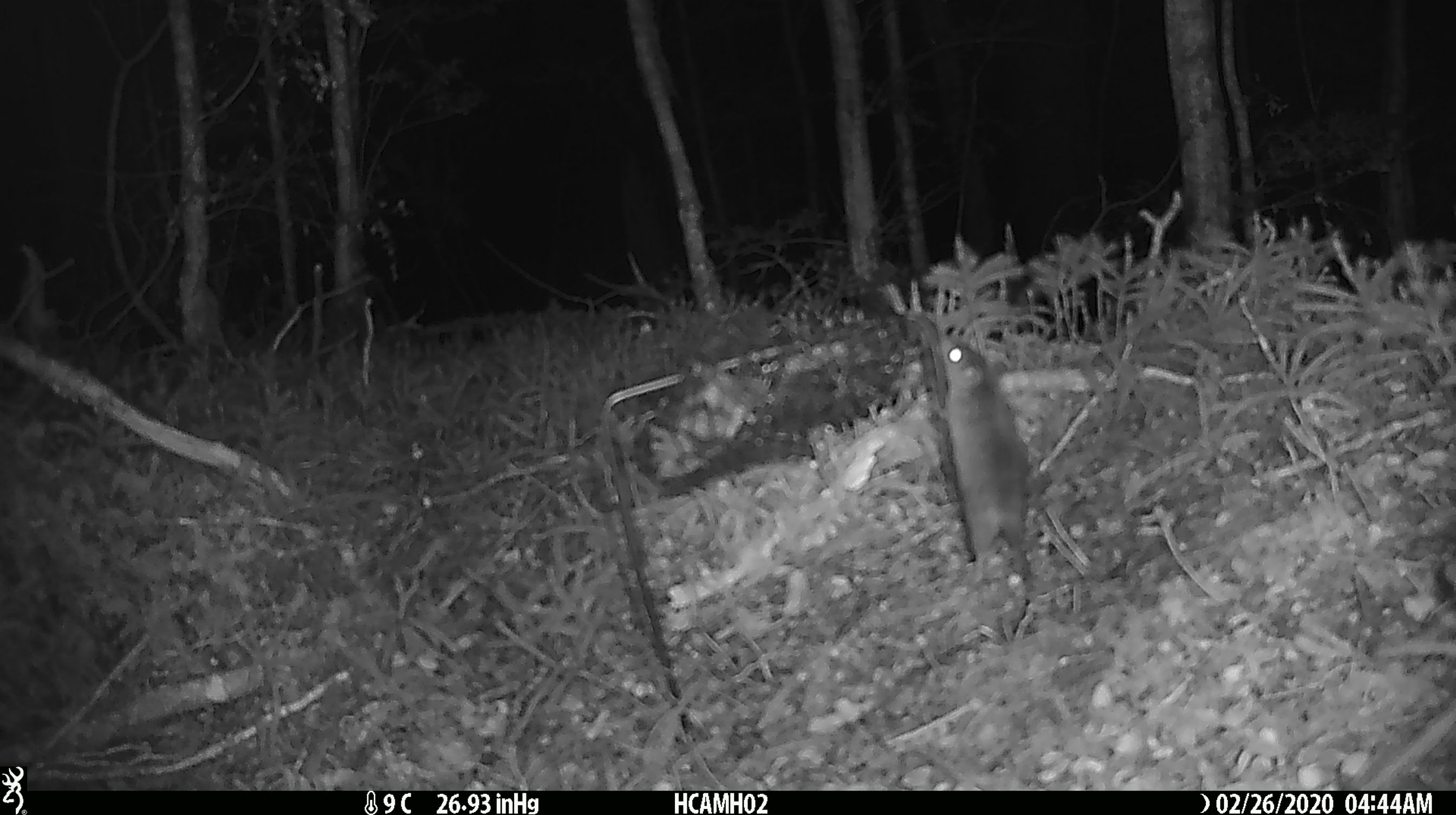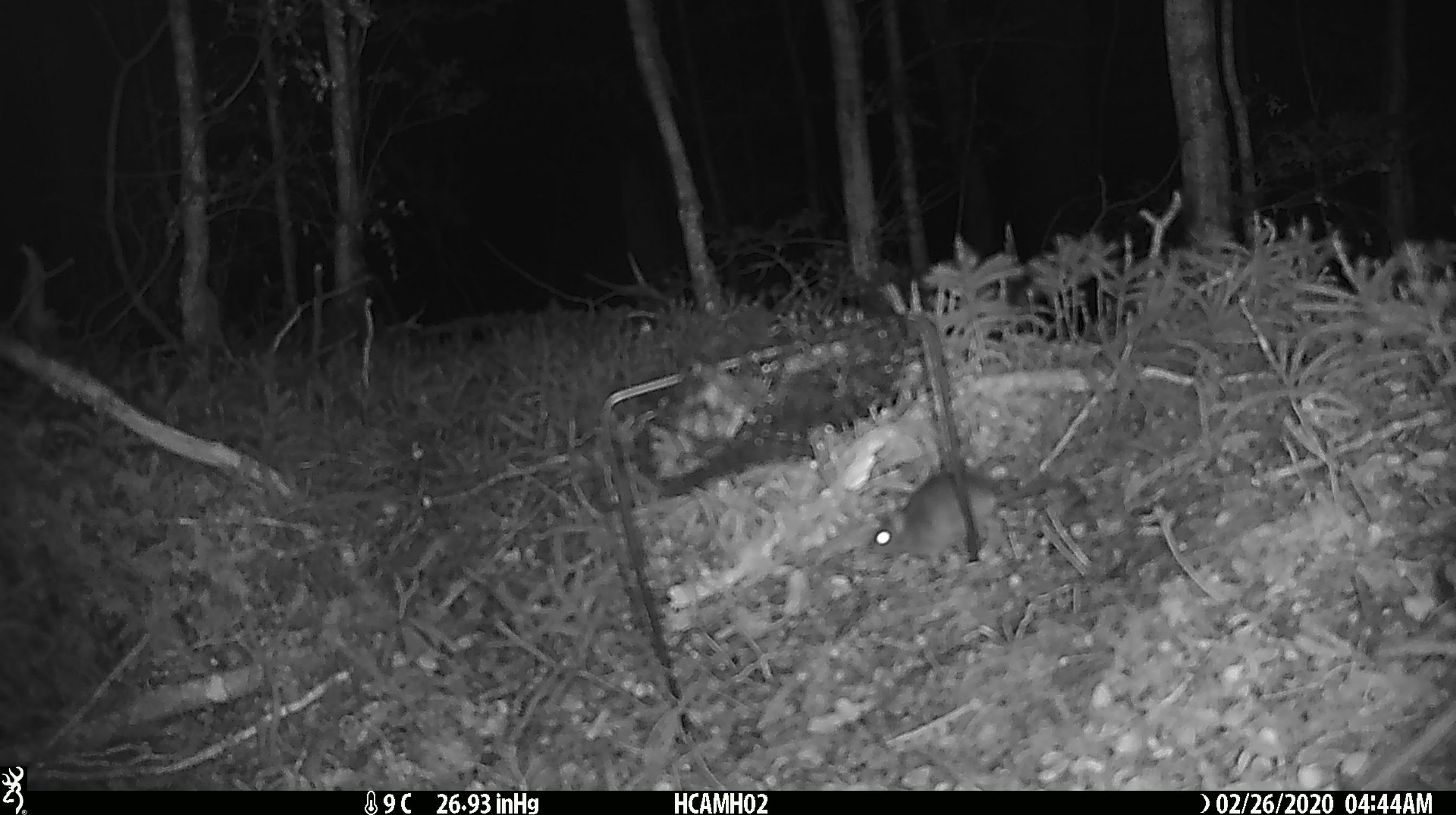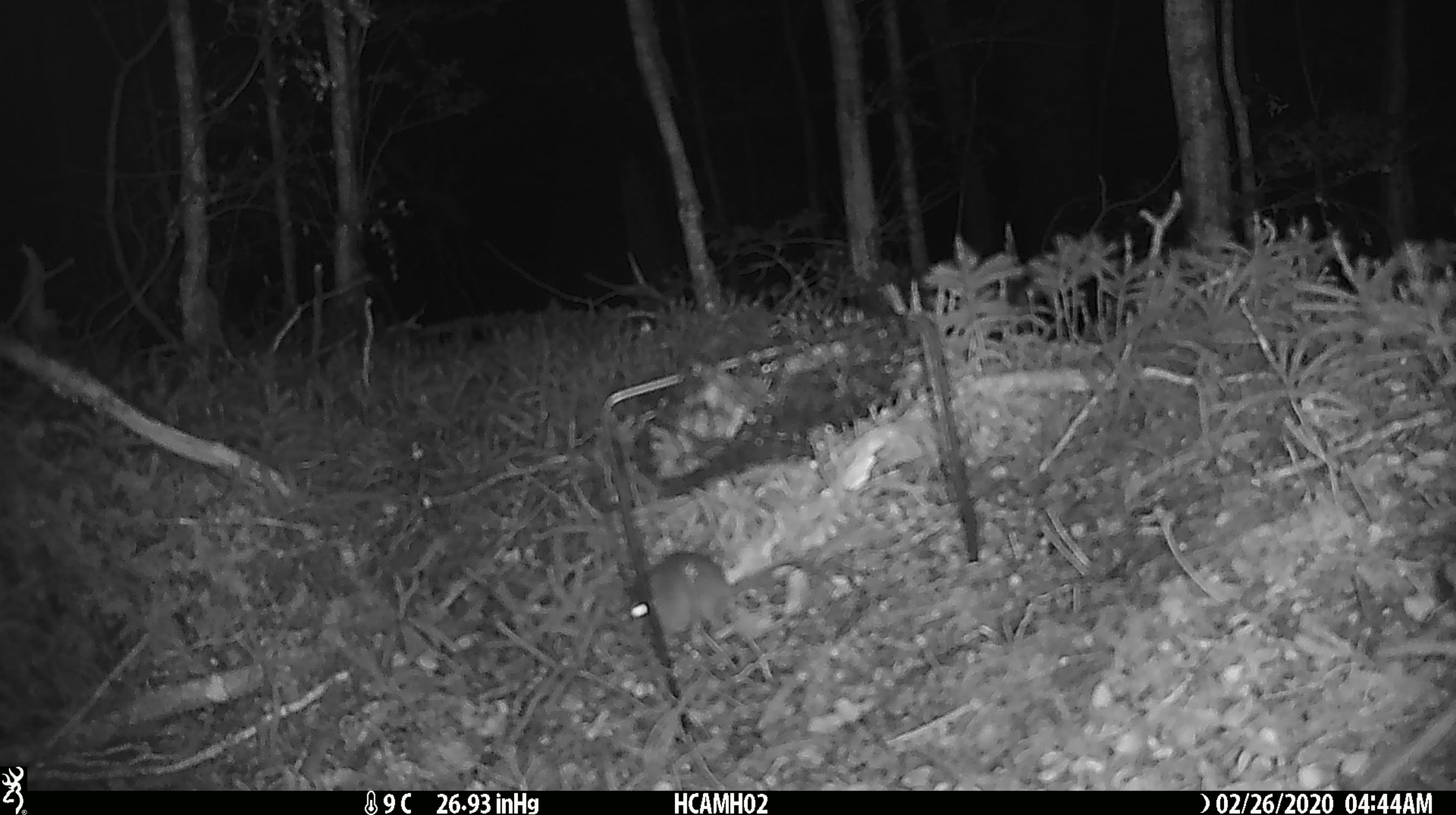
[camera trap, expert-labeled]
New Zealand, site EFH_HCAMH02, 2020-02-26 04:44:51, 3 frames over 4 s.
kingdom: Animalia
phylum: Chordata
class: Mammalia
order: Rodentia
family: Muridae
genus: Mus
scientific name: Mus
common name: mouse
Mouse (Mus).